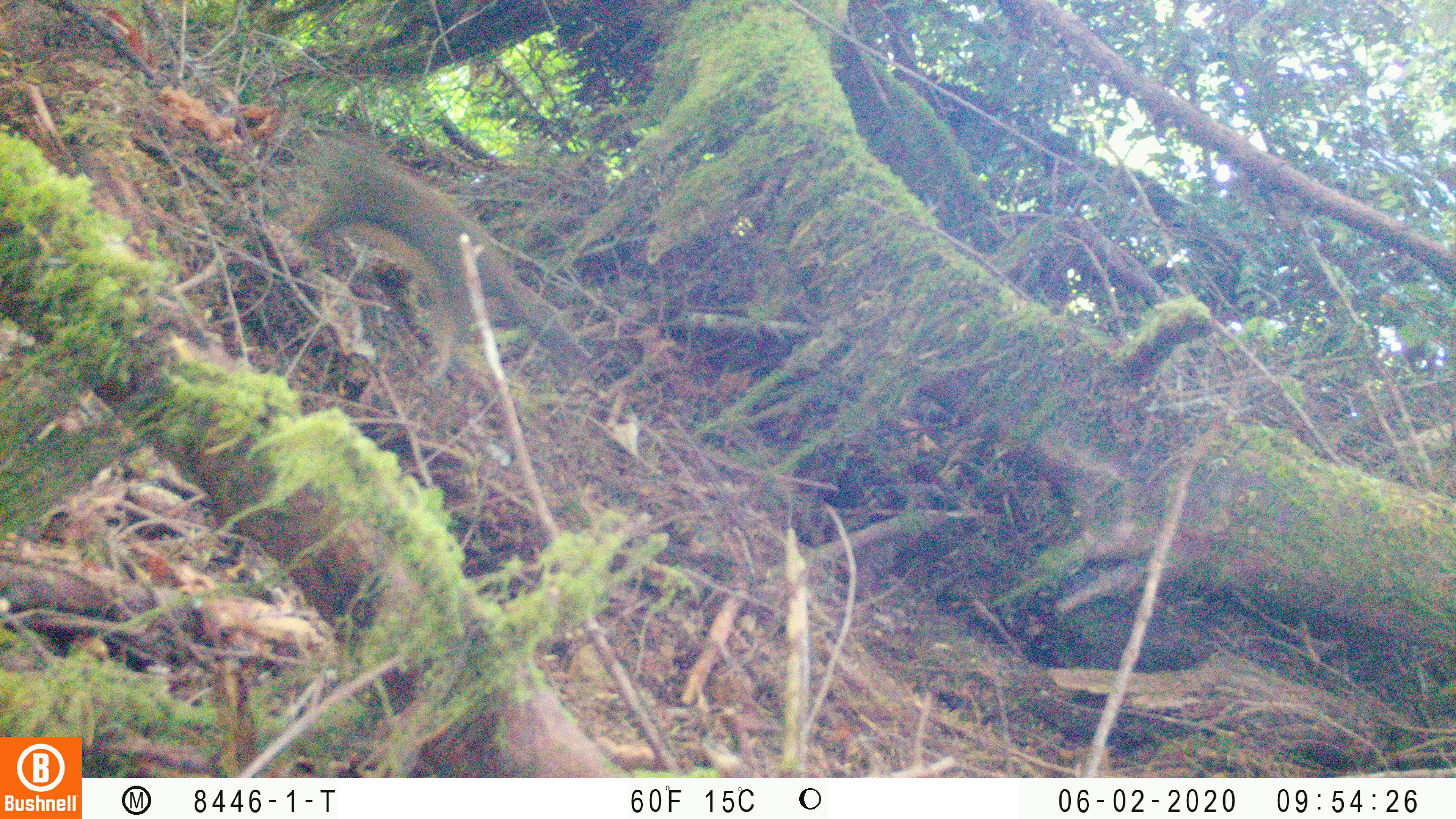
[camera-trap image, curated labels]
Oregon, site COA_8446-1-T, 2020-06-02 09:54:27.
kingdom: Animalia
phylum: Chordata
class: Mammalia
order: Rodentia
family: Sciuridae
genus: Tamiasciurus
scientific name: Tamiasciurus douglasii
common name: douglas squirrel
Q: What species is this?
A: Douglas squirrel (Tamiasciurus douglasii).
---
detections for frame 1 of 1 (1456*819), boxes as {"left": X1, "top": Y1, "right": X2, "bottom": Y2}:
douglas squirrel: {"left": 295, "top": 148, "right": 560, "bottom": 370}